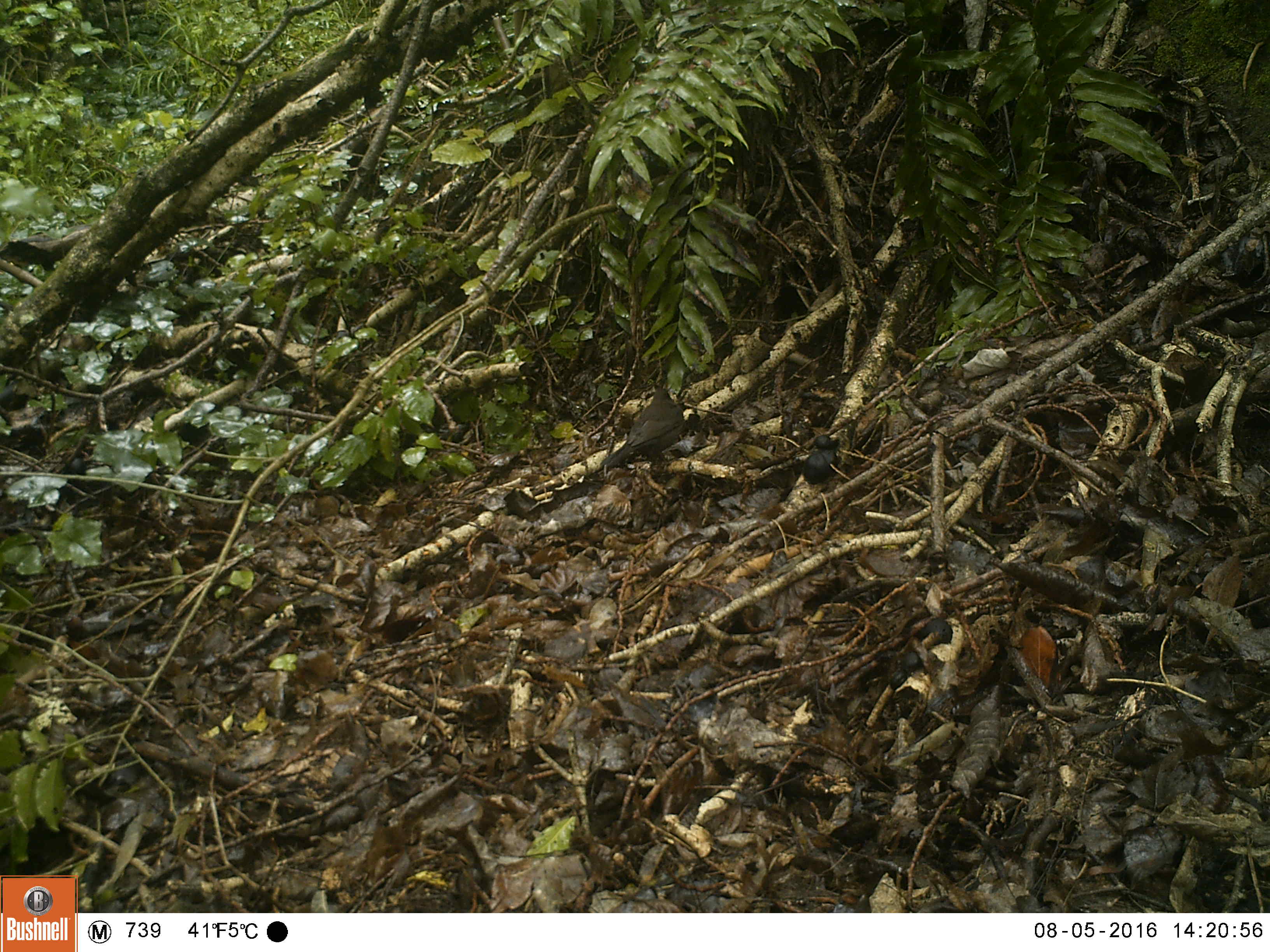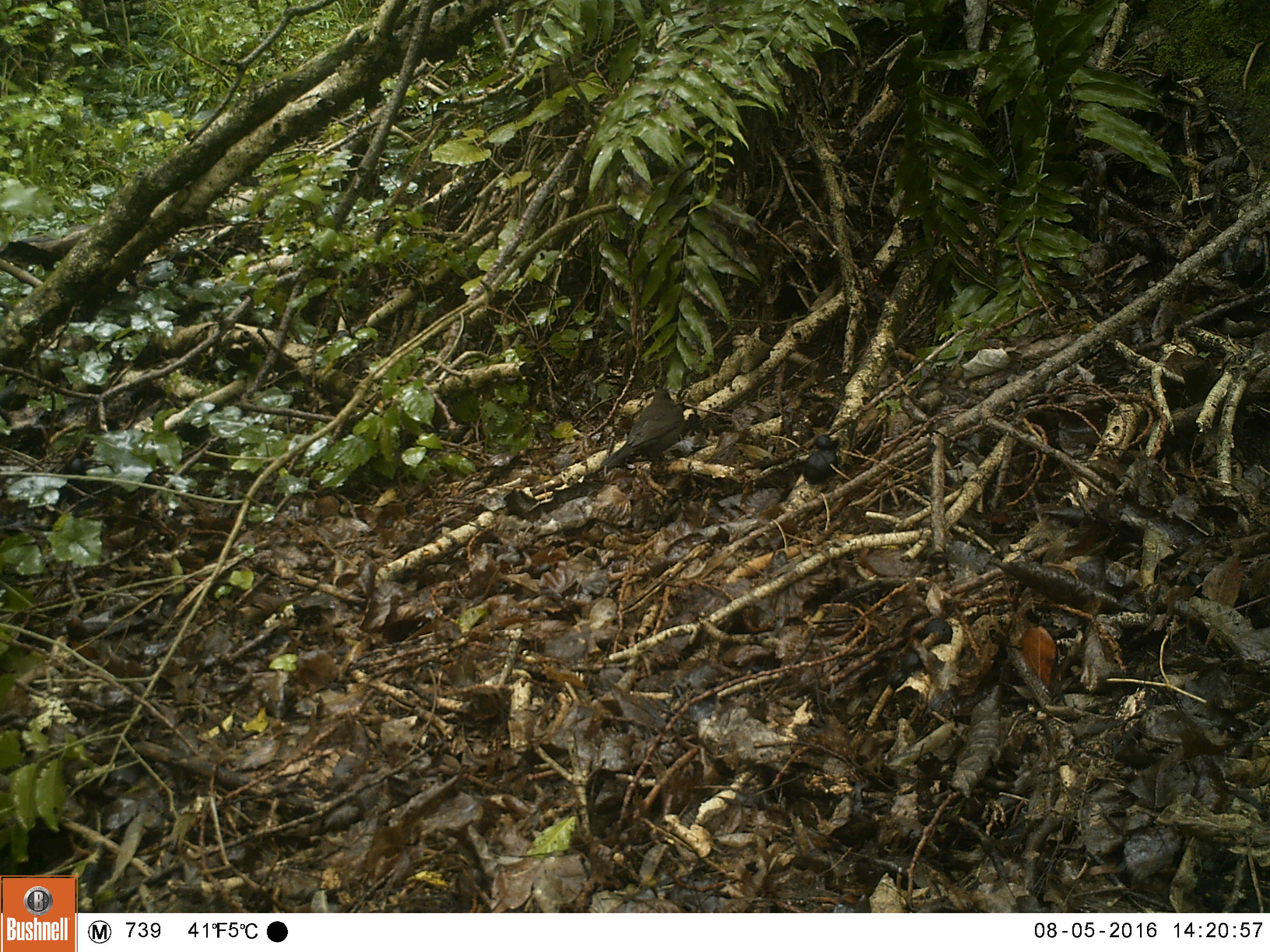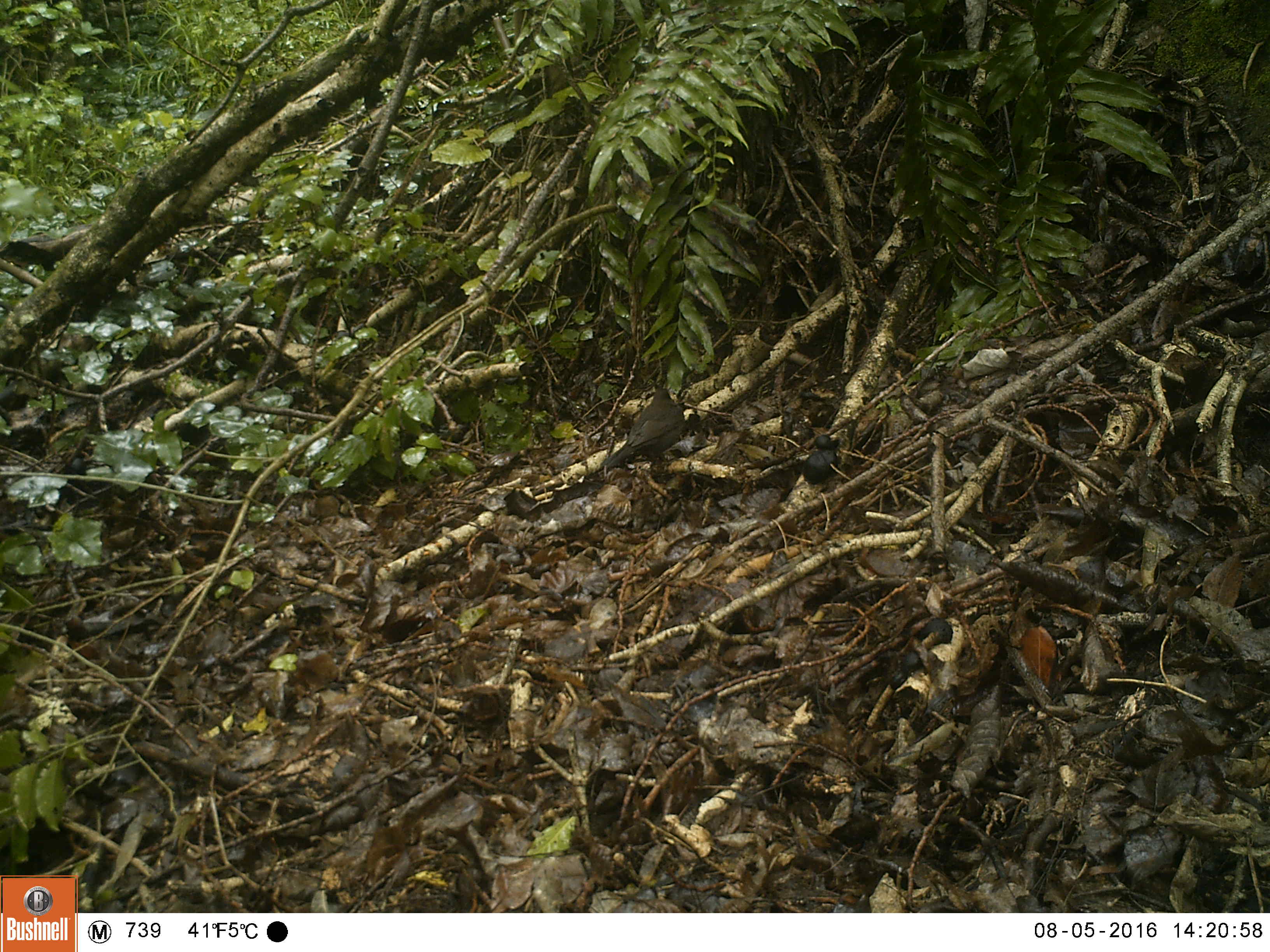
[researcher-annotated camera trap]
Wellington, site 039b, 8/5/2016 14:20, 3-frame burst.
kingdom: Animalia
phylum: Chordata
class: Aves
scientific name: Aves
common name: bird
Bird (Aves).